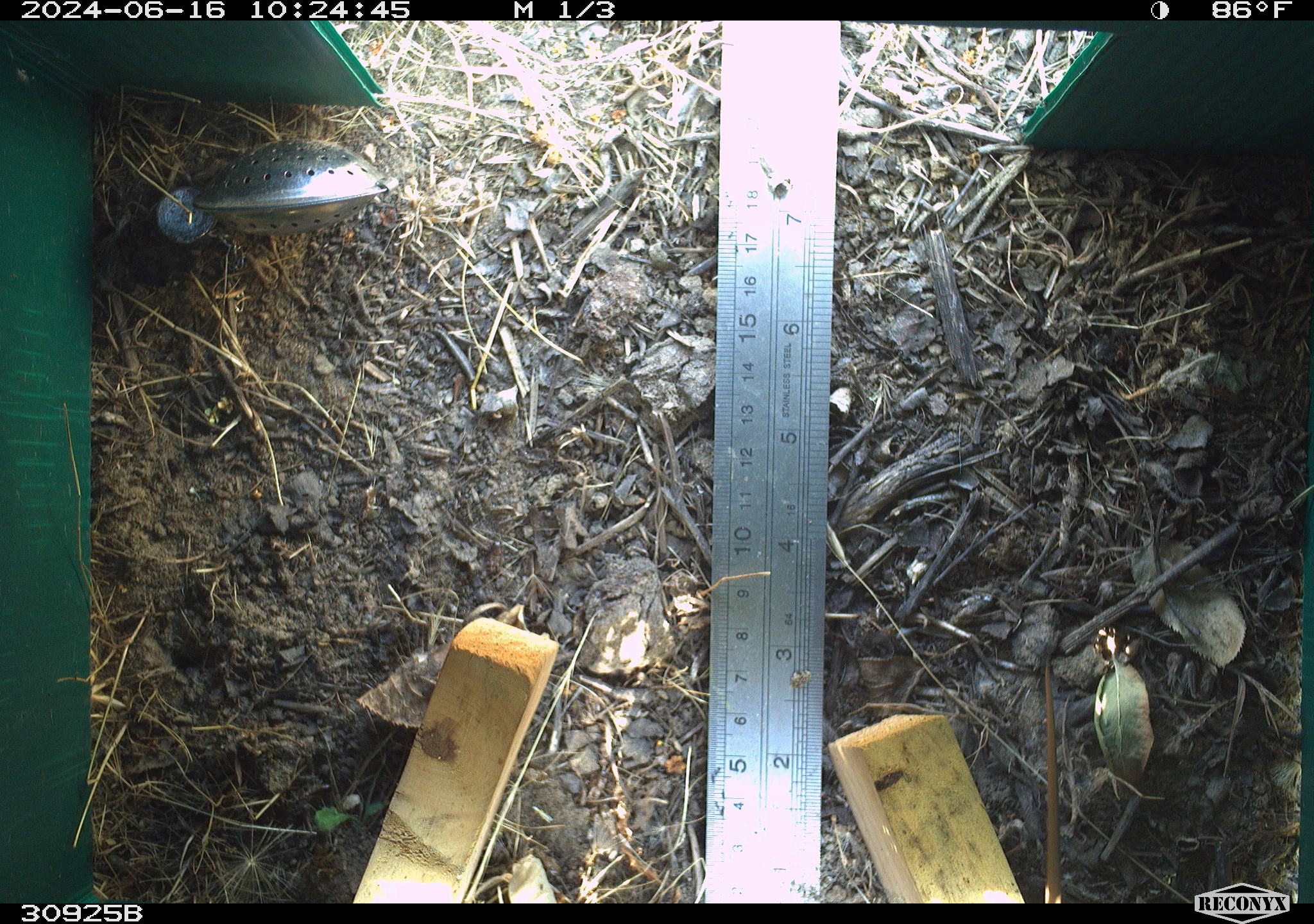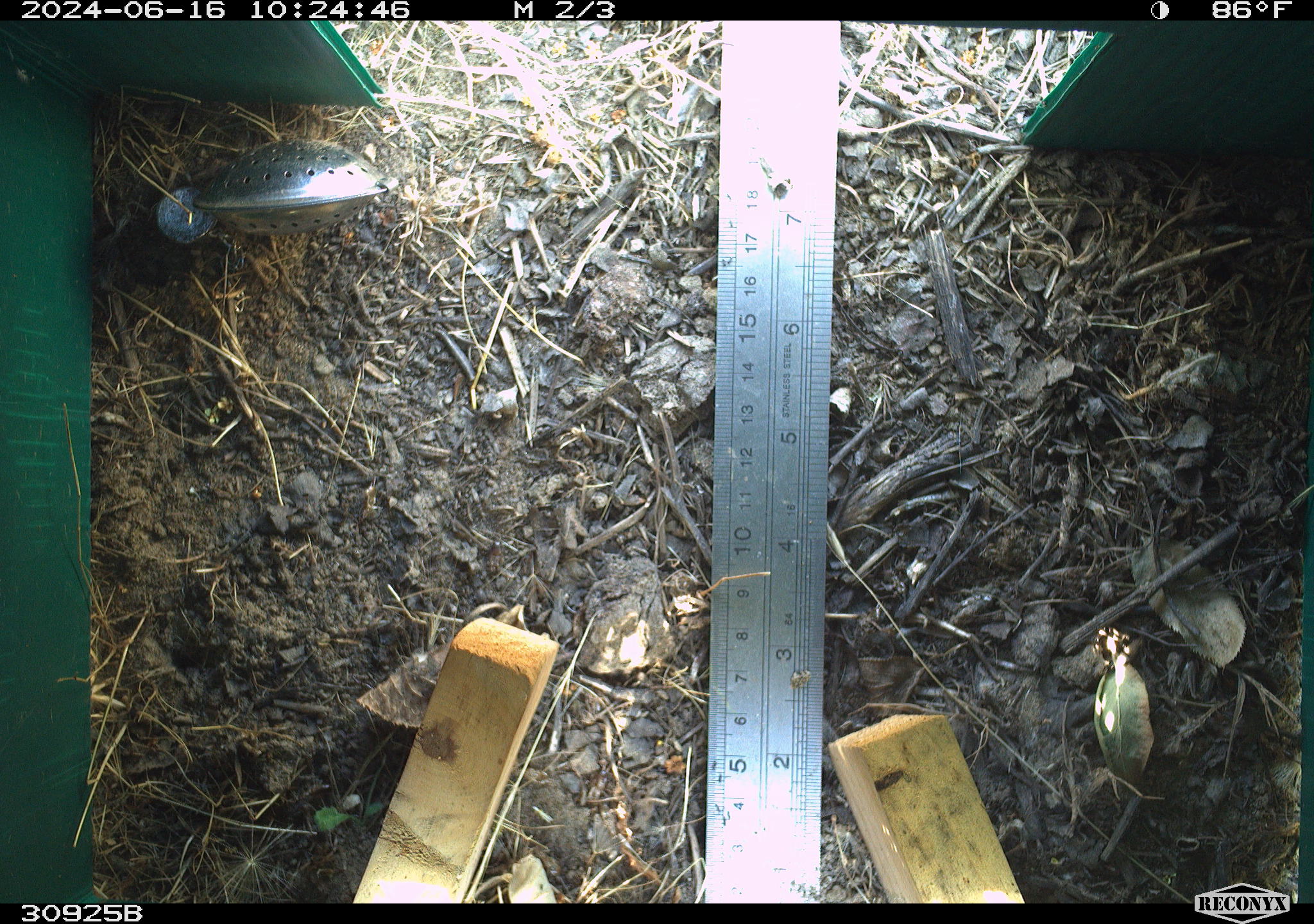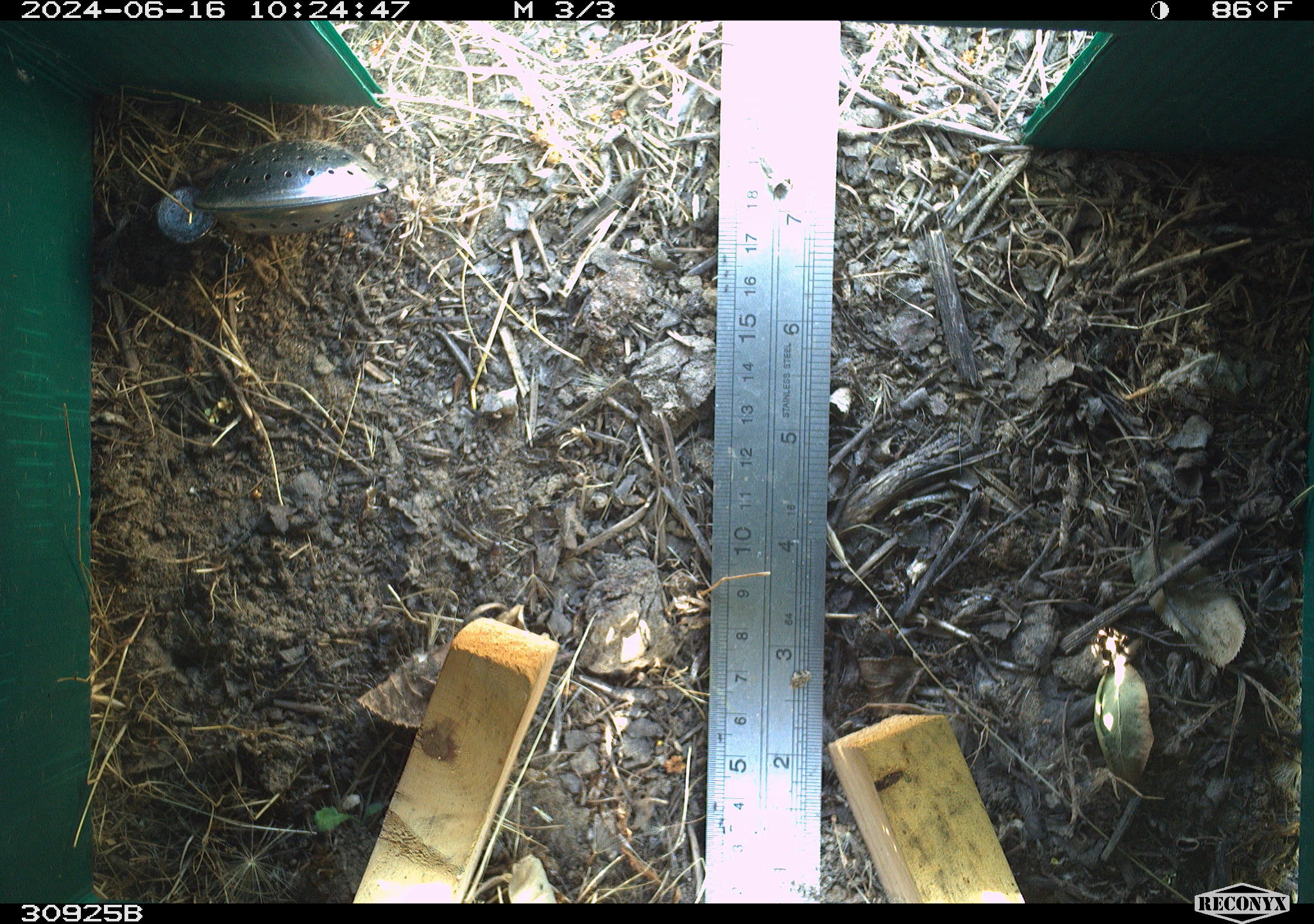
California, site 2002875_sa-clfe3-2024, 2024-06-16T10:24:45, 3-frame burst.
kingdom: Animalia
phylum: Chordata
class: Reptilia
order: Squamata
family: Phrynosomatidae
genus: Sceloporus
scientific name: Sceloporus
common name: spiny lizards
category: sceloporus species